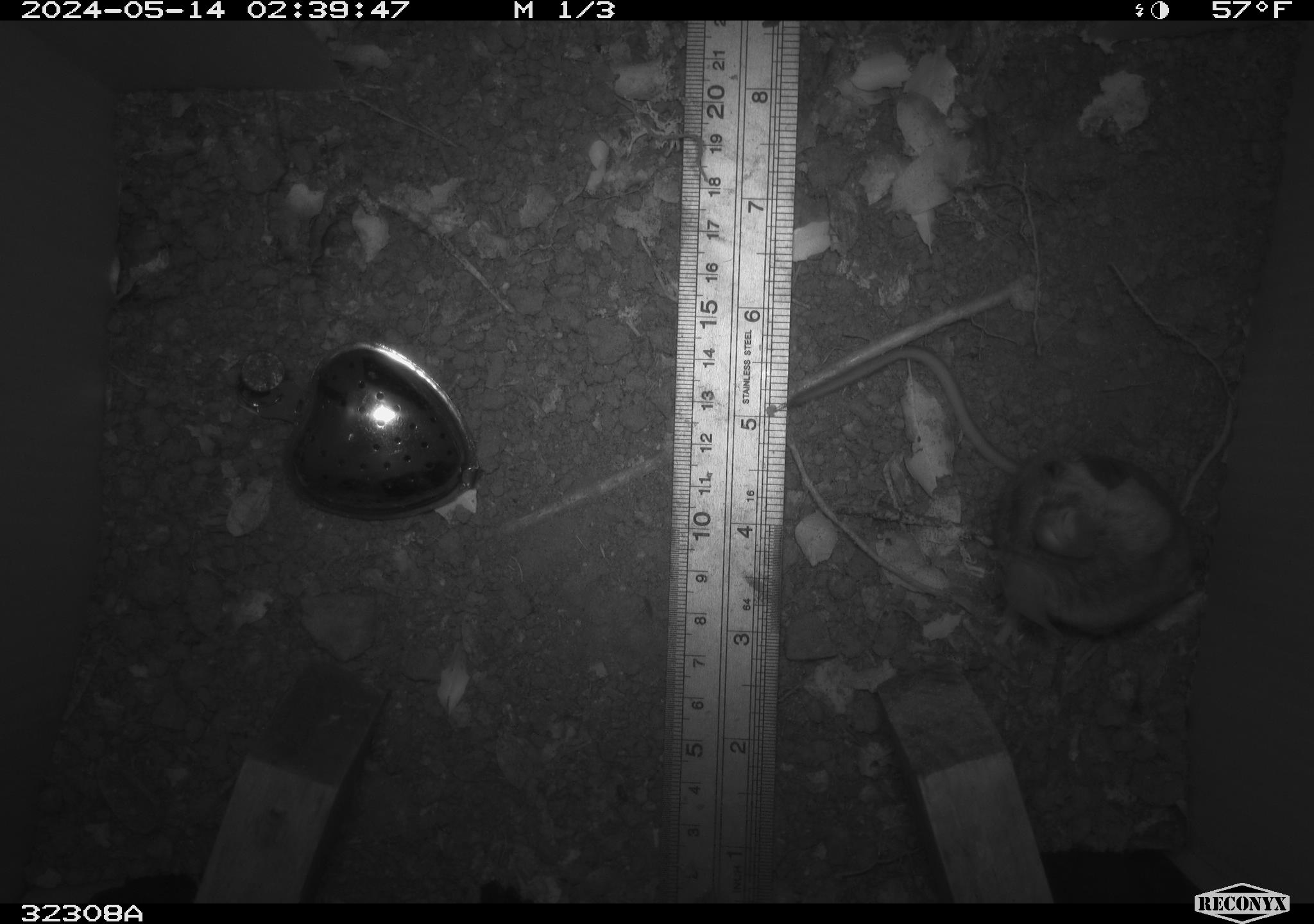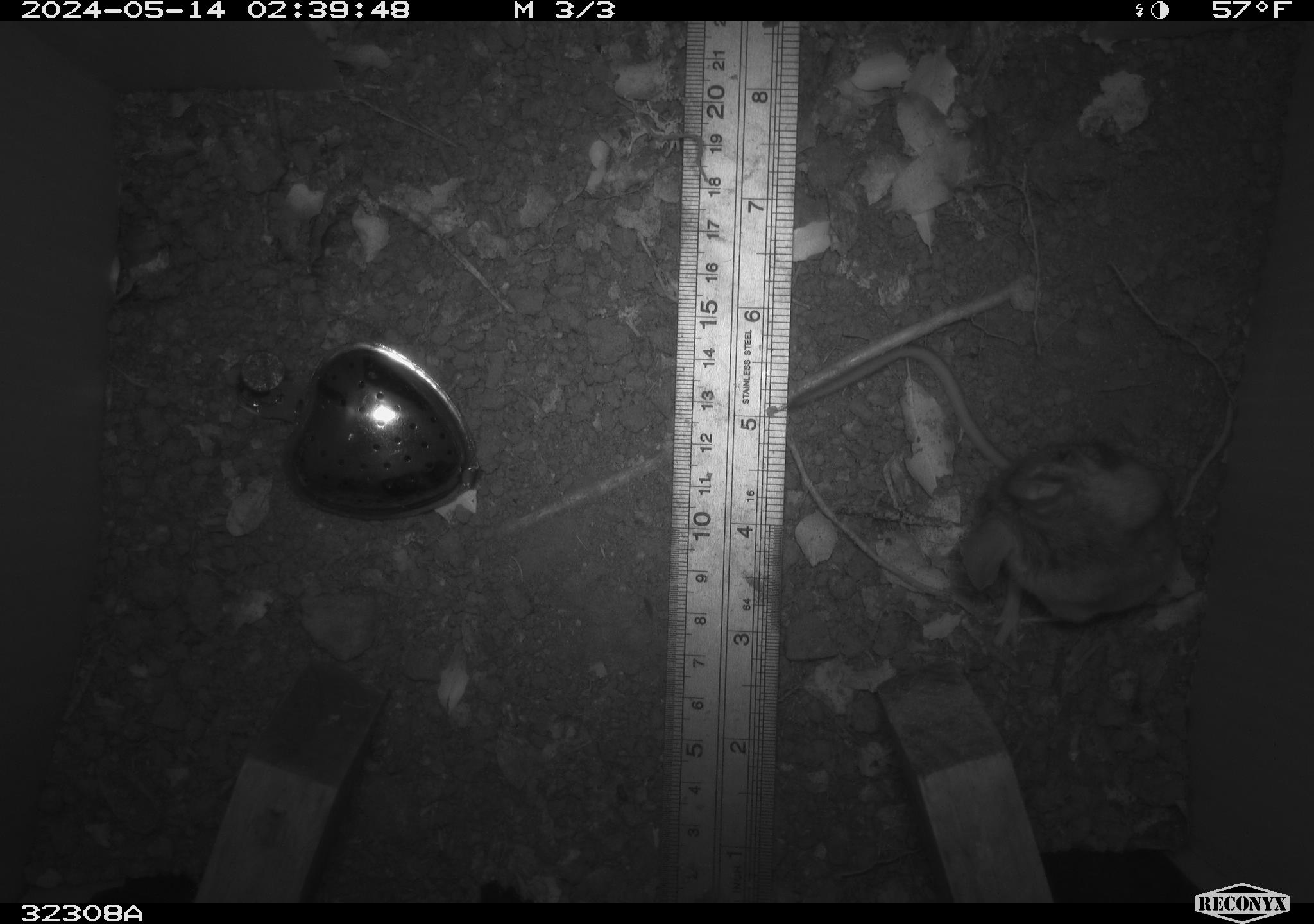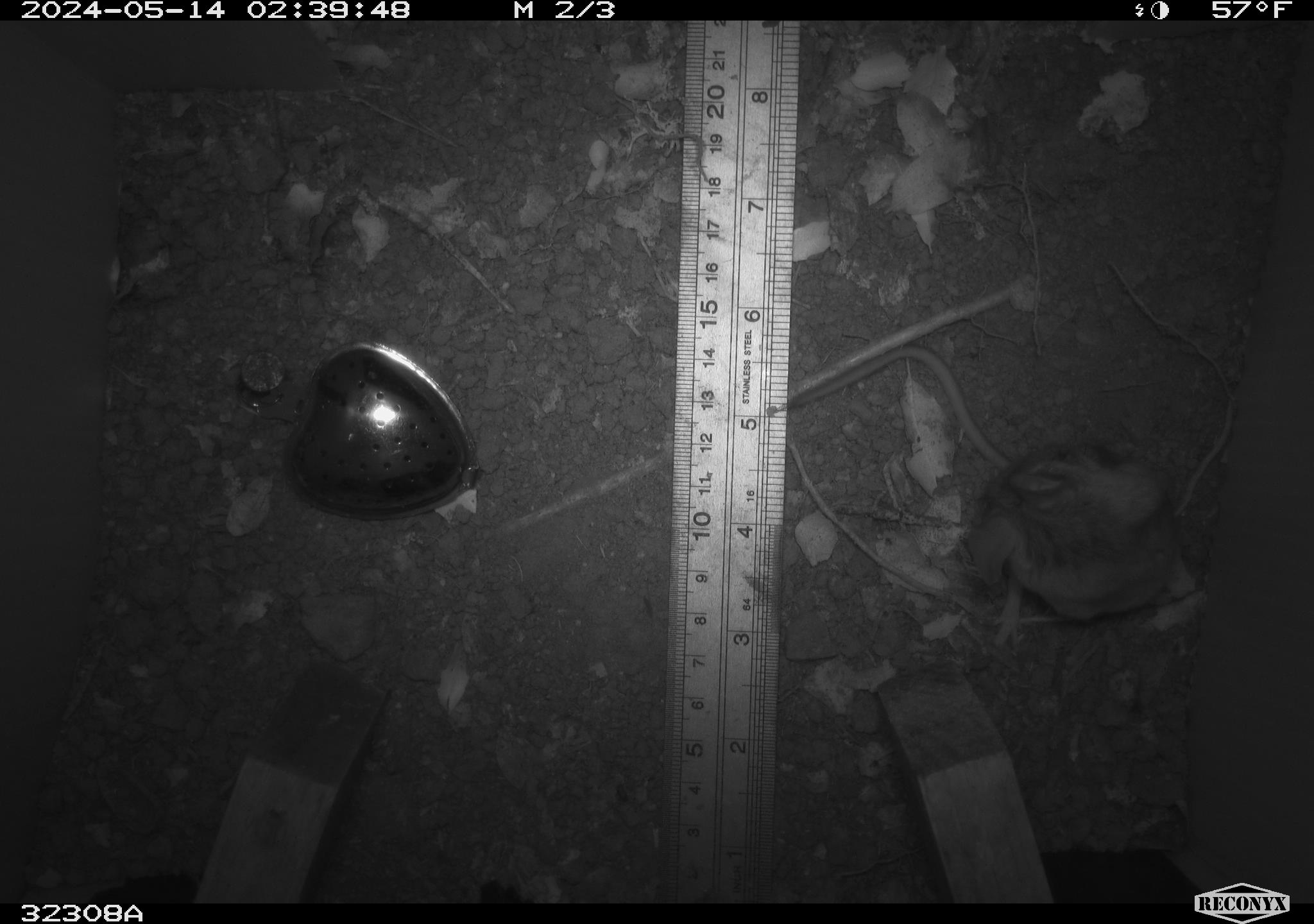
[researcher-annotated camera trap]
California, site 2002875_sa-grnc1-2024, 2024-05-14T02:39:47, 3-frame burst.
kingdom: Animalia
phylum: Chordata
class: Mammalia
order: Rodentia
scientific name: Rodentia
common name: rodent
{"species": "rodent (Rodentia)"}